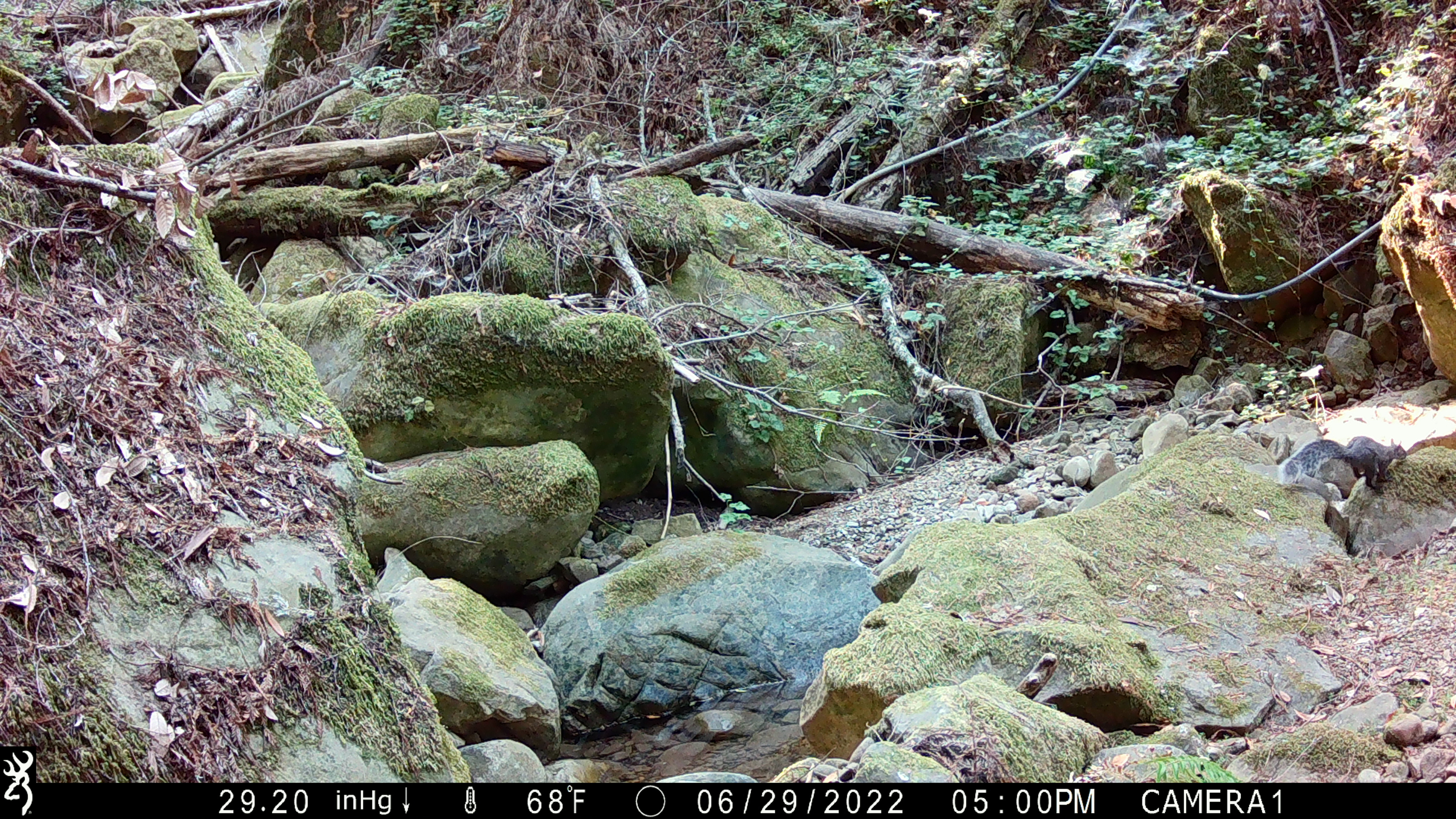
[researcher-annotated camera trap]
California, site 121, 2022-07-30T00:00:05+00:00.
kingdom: Animalia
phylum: Chordata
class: Mammalia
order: Rodentia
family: Sciuridae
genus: Sciurus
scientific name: Sciurus griseus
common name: western gray squirrel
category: western grey squirrel